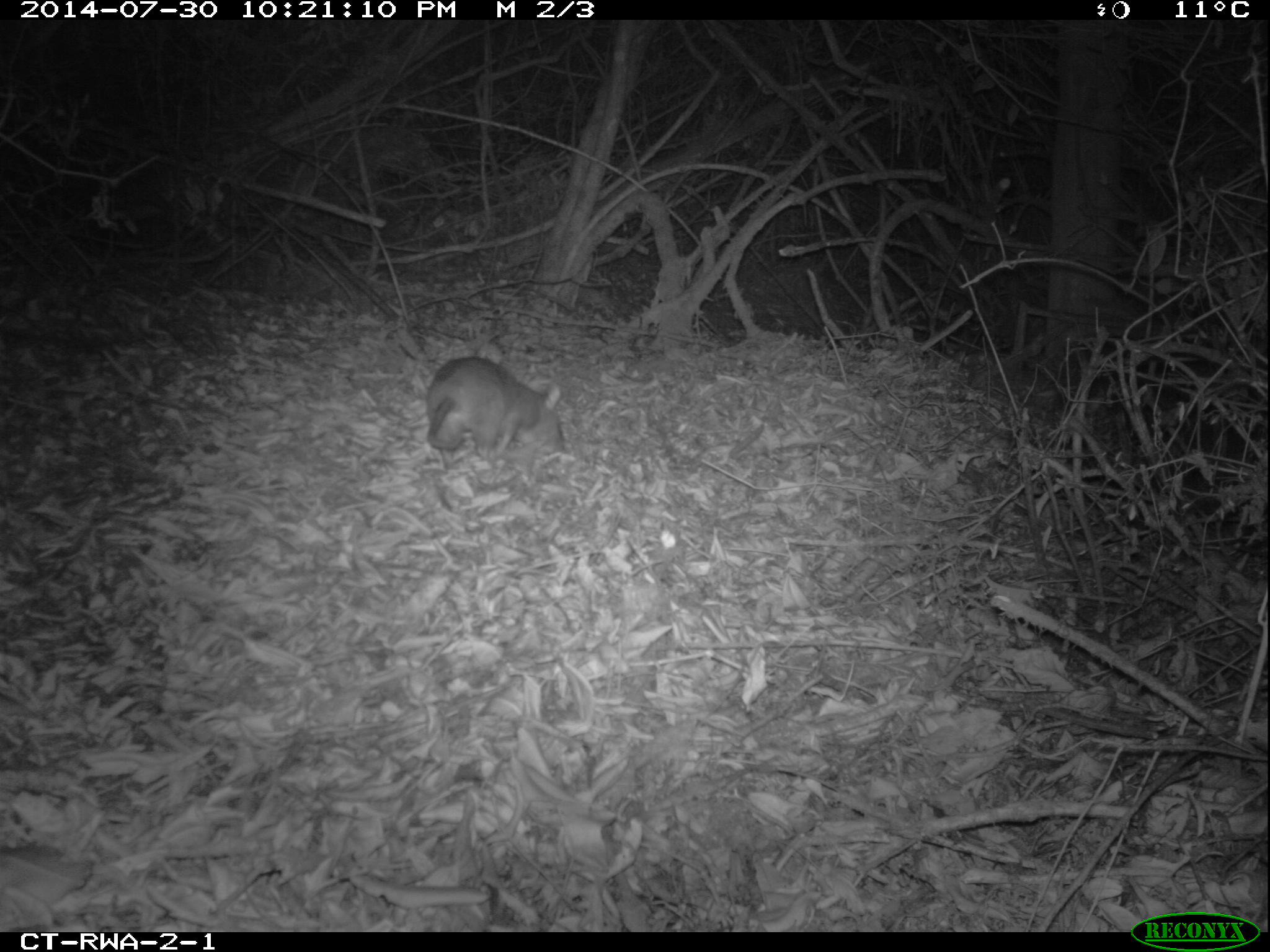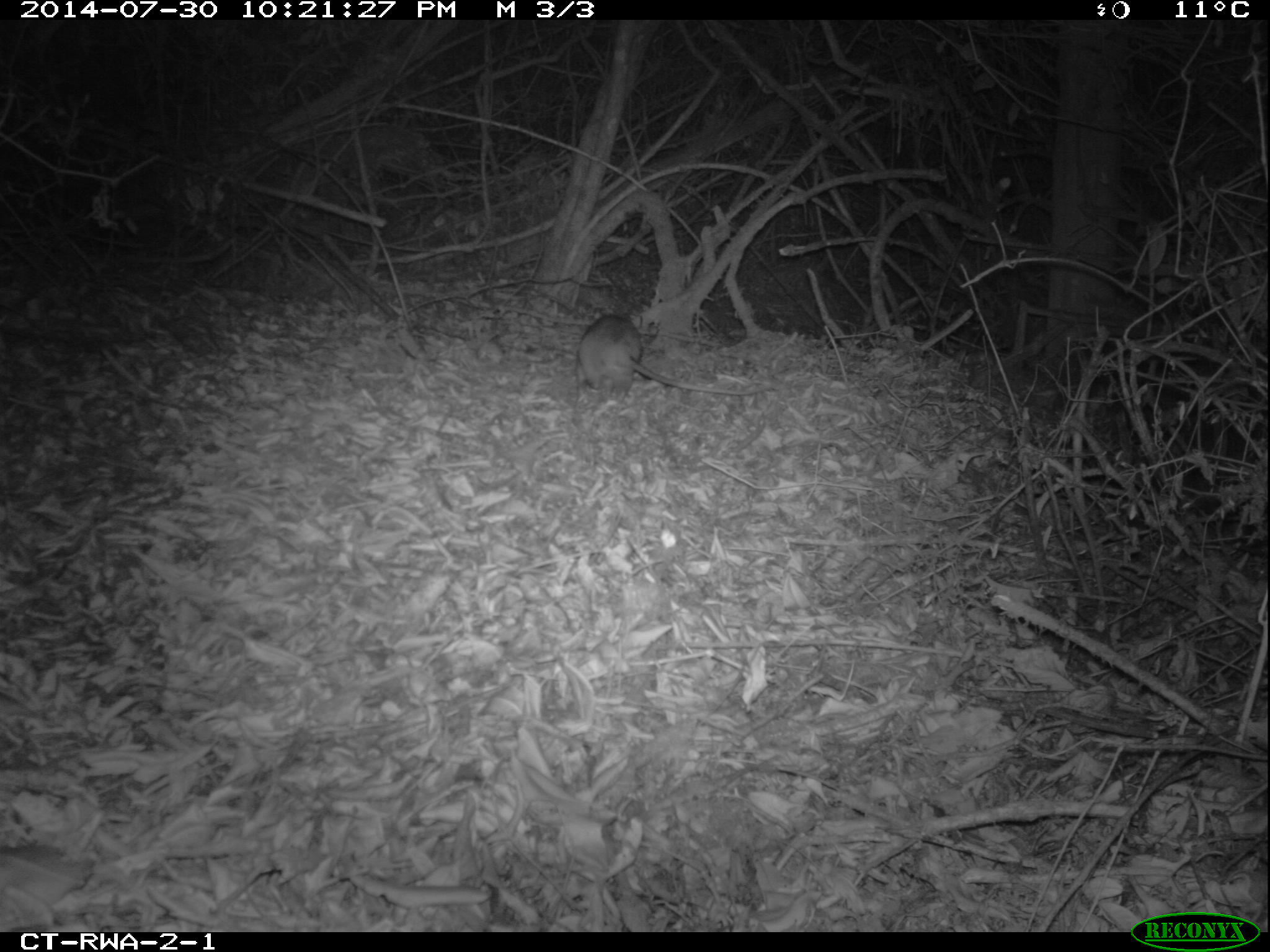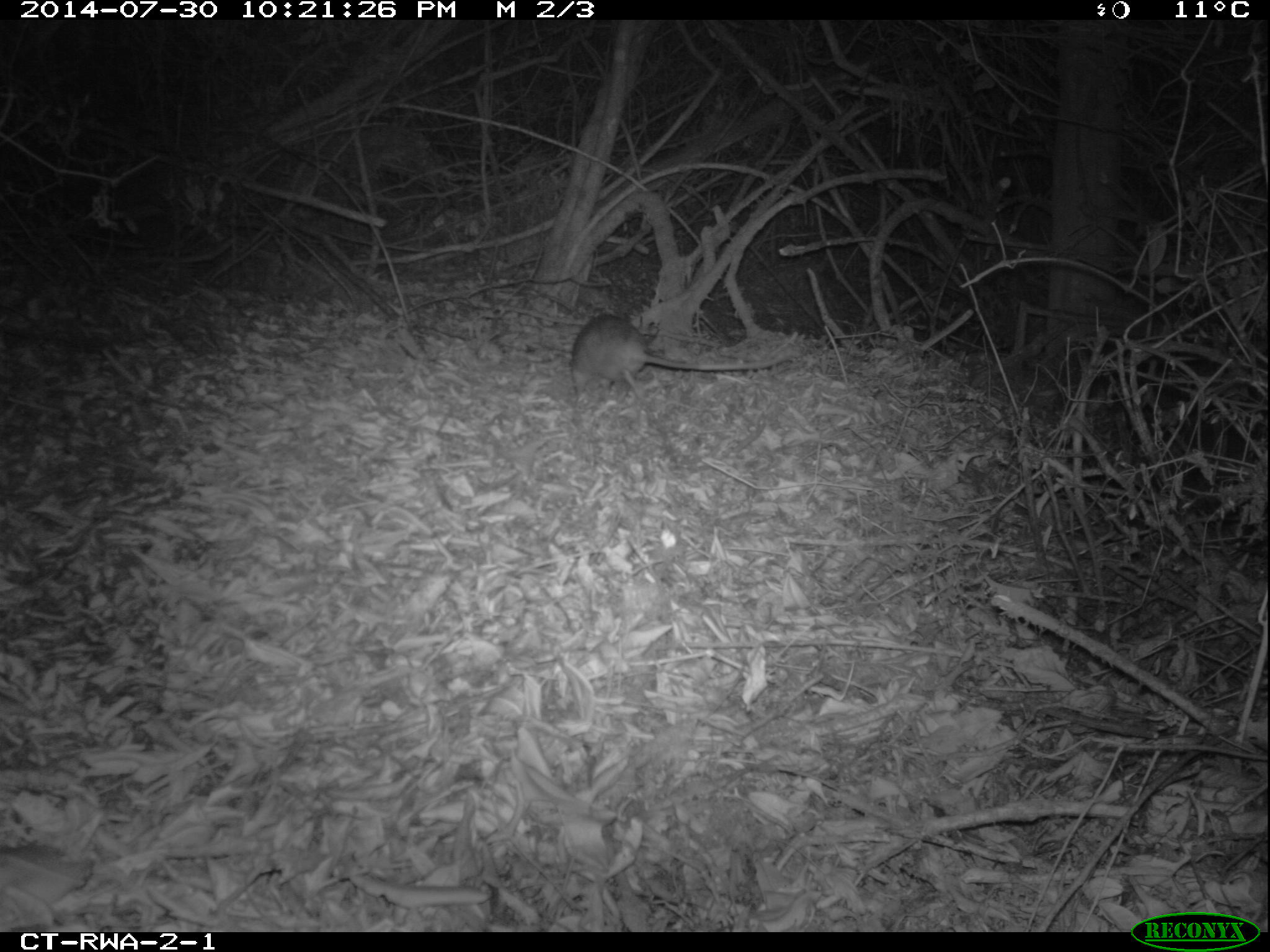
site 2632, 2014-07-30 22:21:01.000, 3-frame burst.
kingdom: Animalia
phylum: Chordata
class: Mammalia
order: Rodentia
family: Nesomyidae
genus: Cricetomys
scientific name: Cricetomys gambianus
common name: african giant pouched rat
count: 1